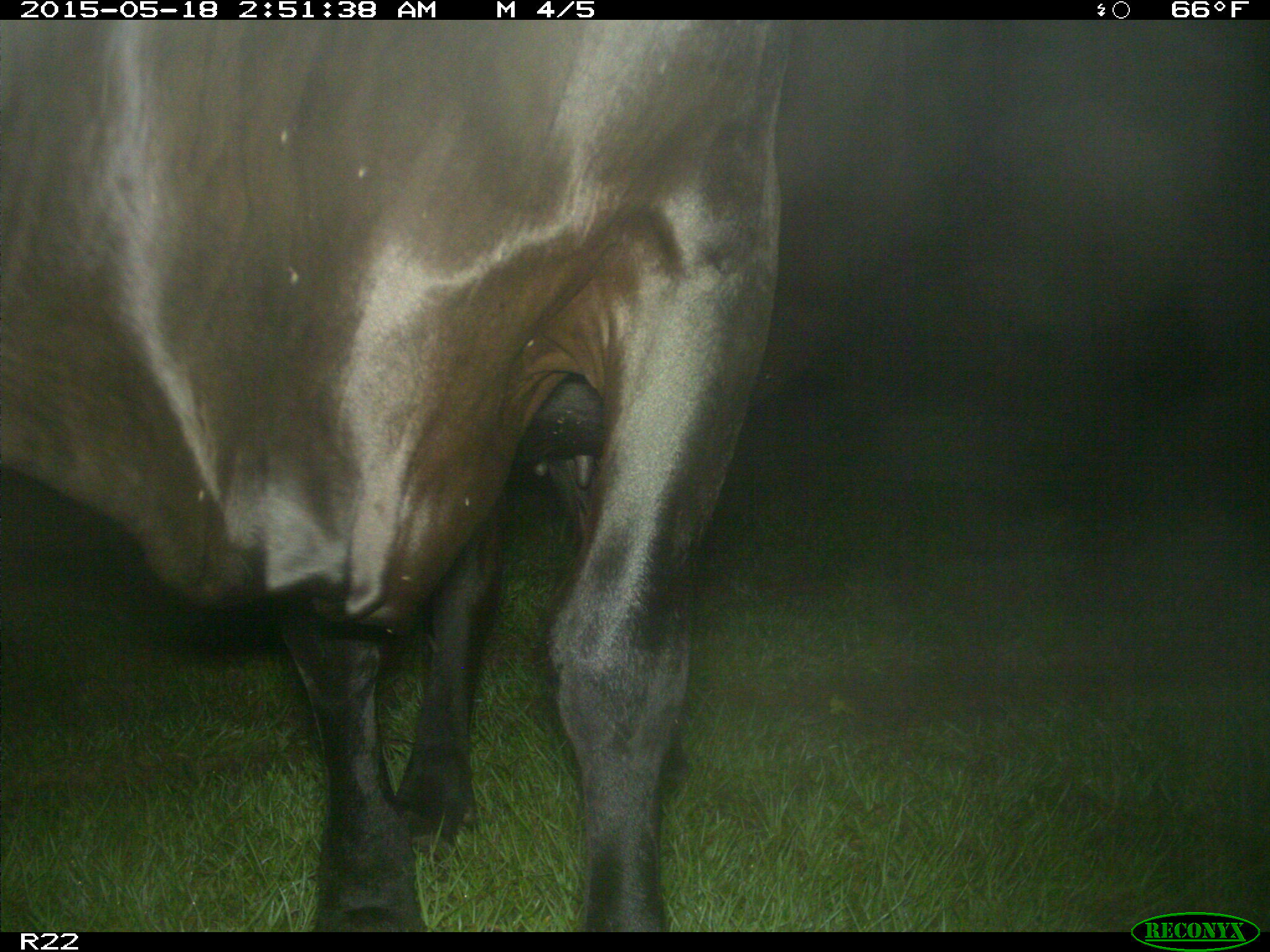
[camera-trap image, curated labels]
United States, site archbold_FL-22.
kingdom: Animalia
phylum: Chordata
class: Mammalia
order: Artiodactyla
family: Bovidae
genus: Bos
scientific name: Bos taurus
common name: domestic cow